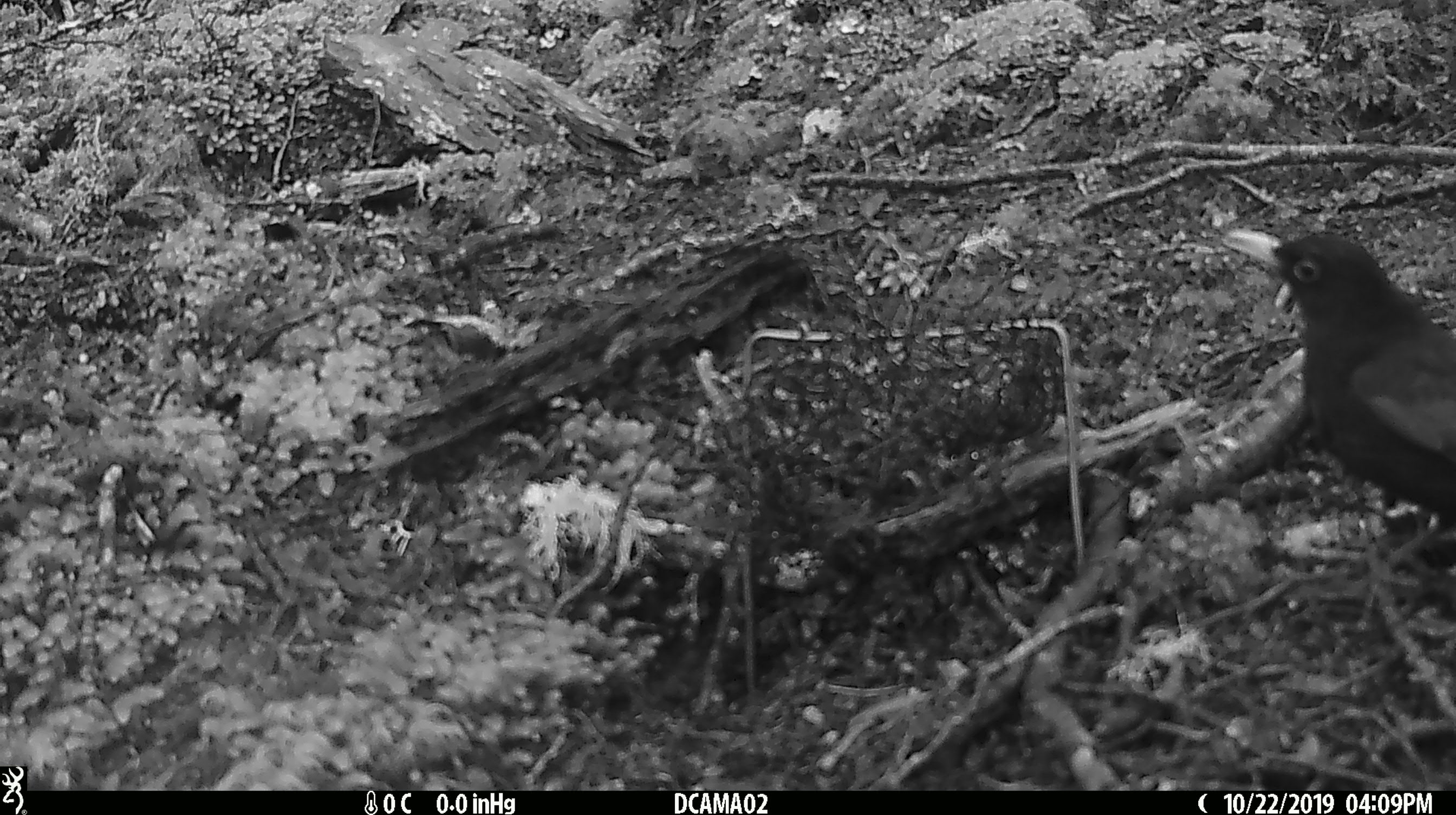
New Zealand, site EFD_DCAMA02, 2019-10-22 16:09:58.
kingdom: Animalia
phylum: Chordata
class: Aves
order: Passeriformes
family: Turdidae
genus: Turdus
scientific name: Turdus merula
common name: eurasian blackbird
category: blackbird